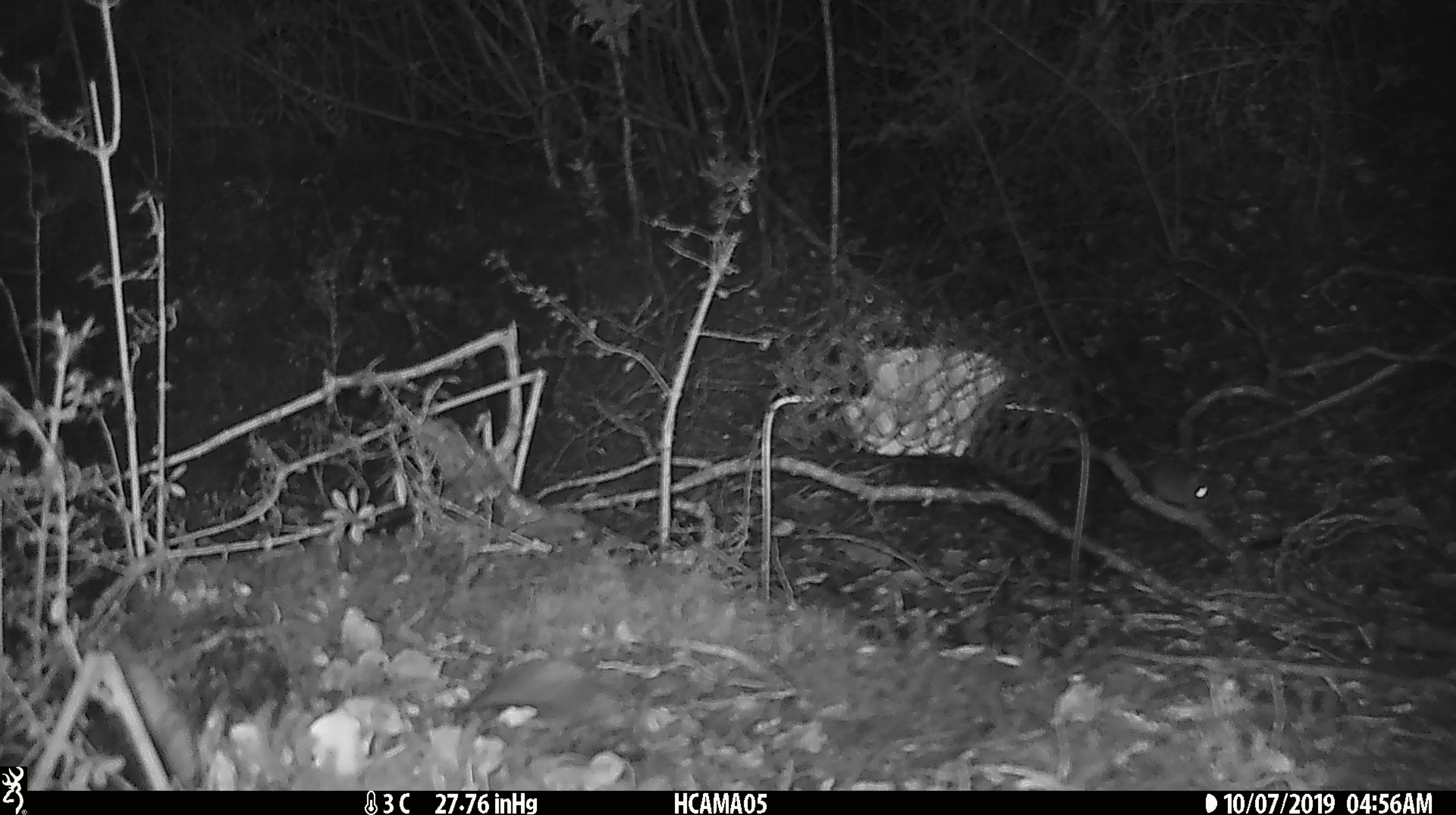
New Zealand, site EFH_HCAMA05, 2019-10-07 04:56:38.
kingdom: Animalia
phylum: Chordata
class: Mammalia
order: Rodentia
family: Muridae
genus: Mus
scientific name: Mus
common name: mouse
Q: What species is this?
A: Mouse (Mus).